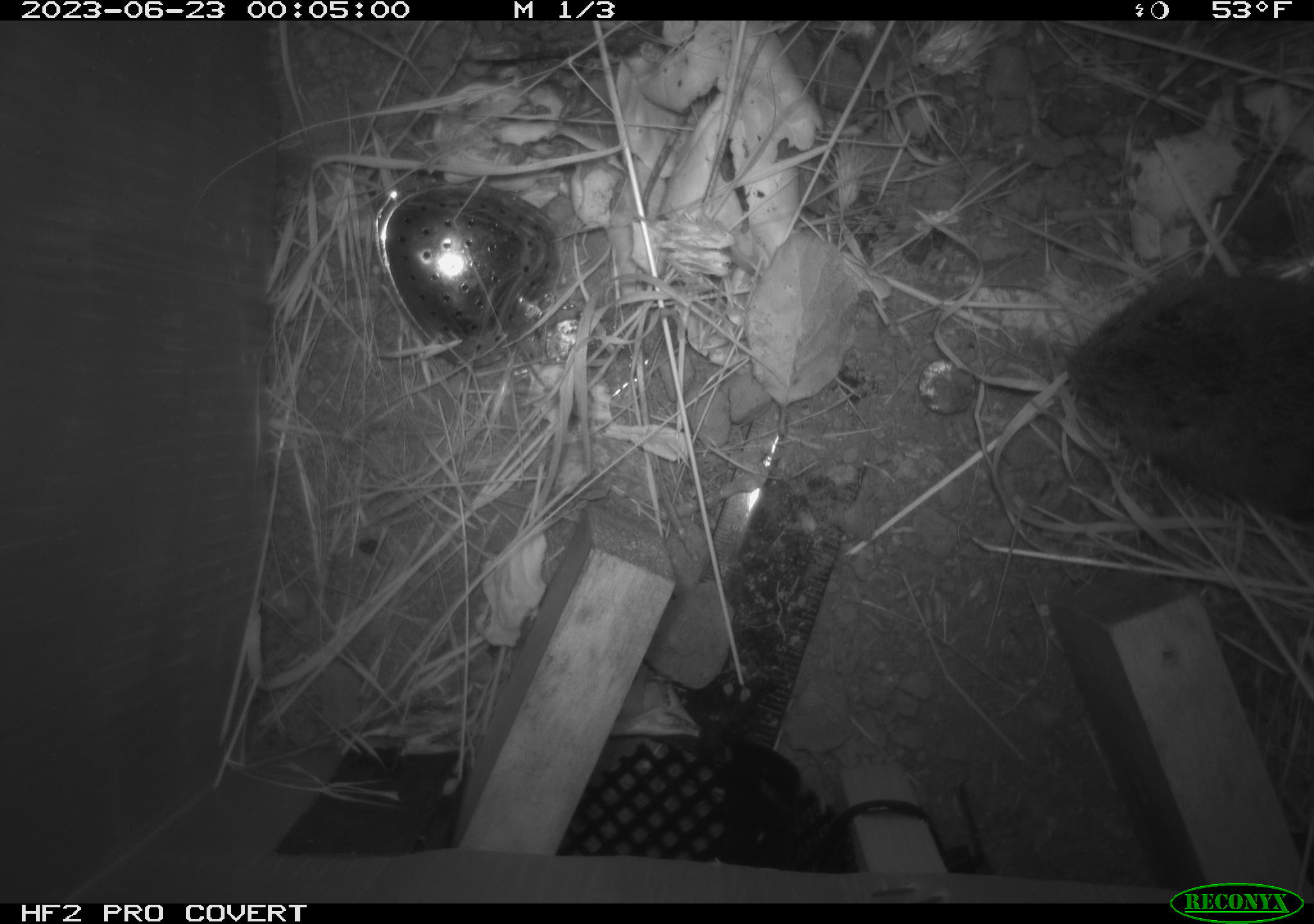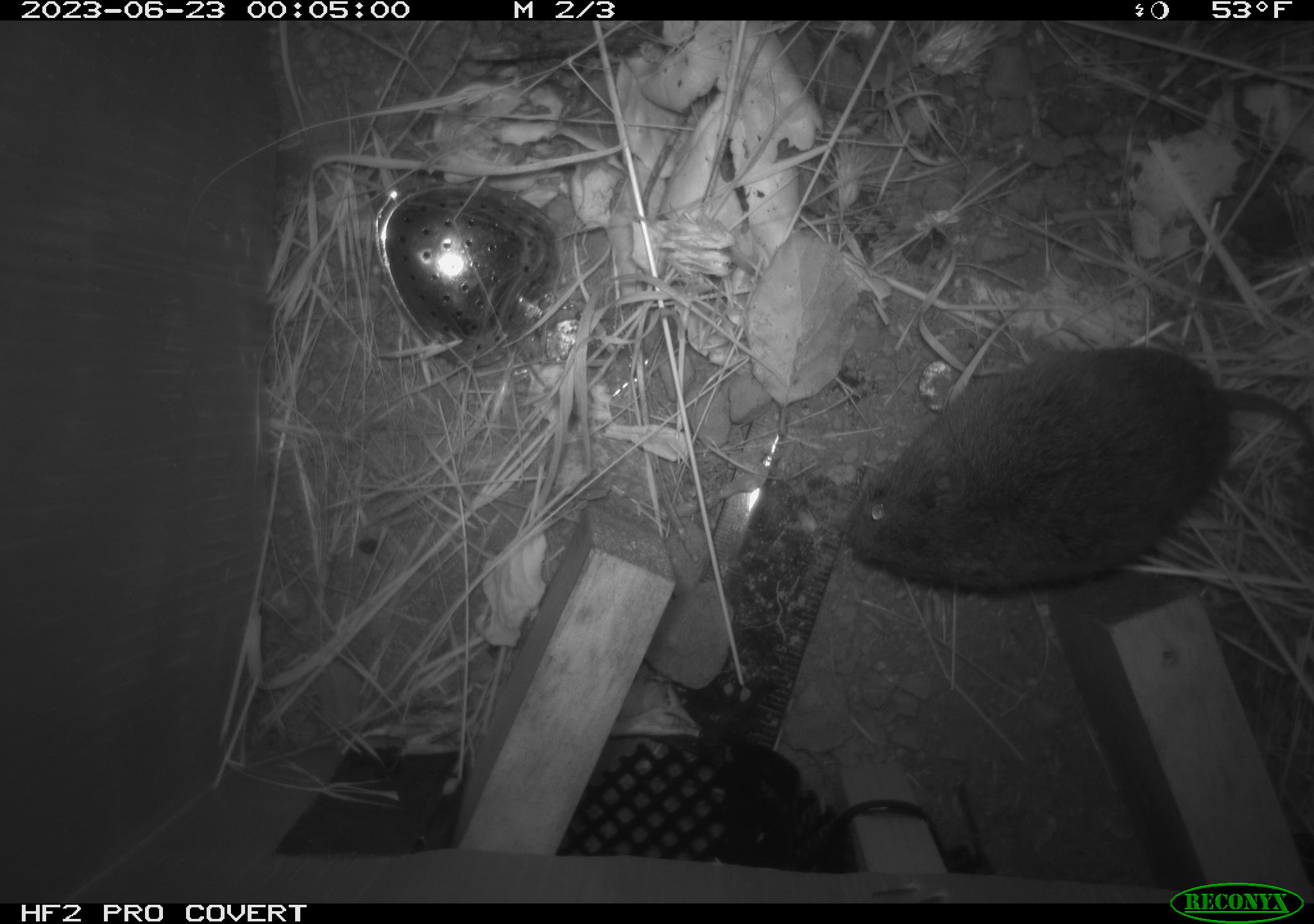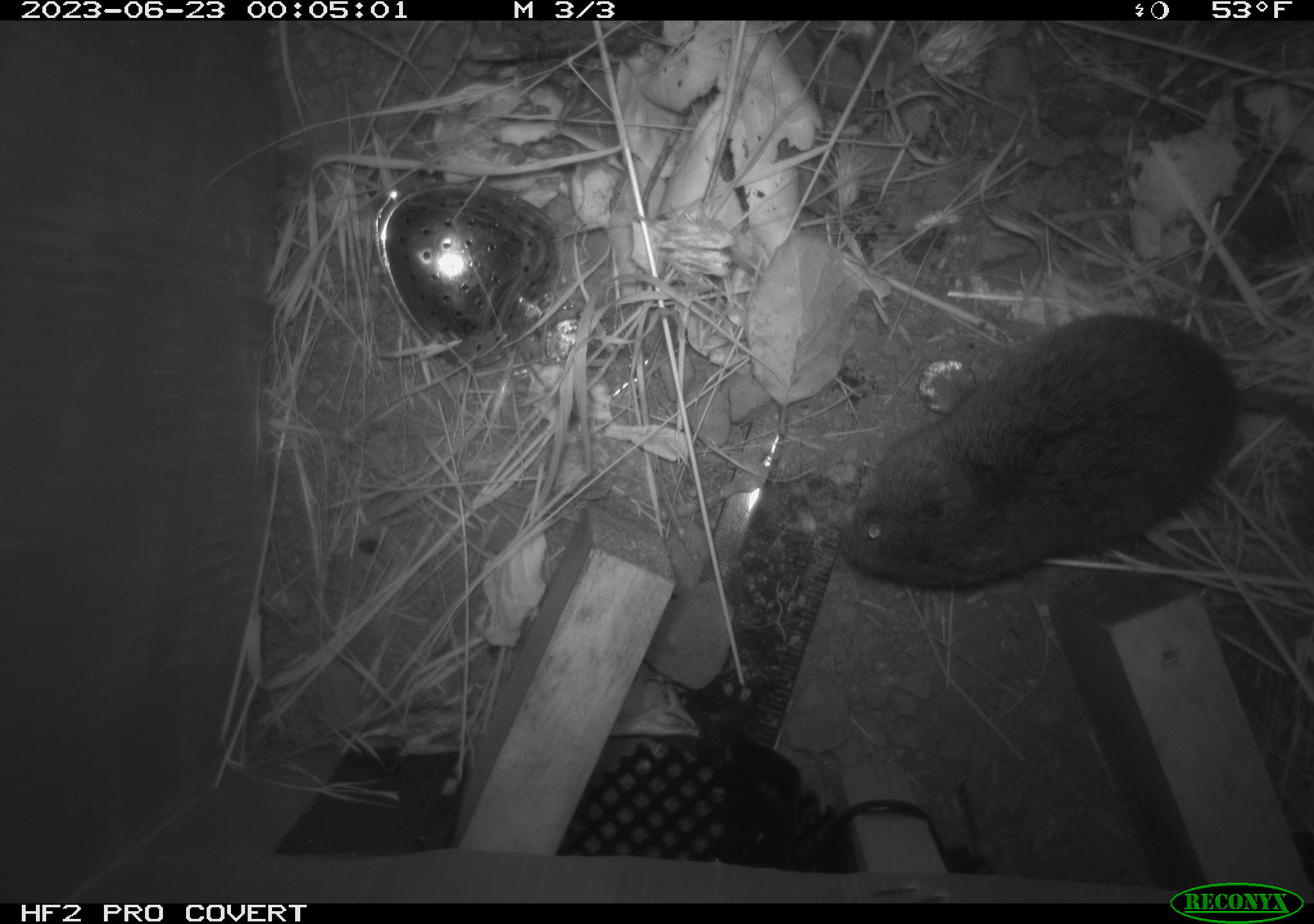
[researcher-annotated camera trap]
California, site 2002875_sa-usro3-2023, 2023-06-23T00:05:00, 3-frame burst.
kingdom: Animalia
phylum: Chordata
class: Mammalia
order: Rodentia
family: Cricetidae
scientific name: Arvicolinae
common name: voles, lemmings, and muskrats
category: arvicolinae subfamily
Arvicolinae subfamily (voles, lemmings, and muskrats) (Arvicolinae).